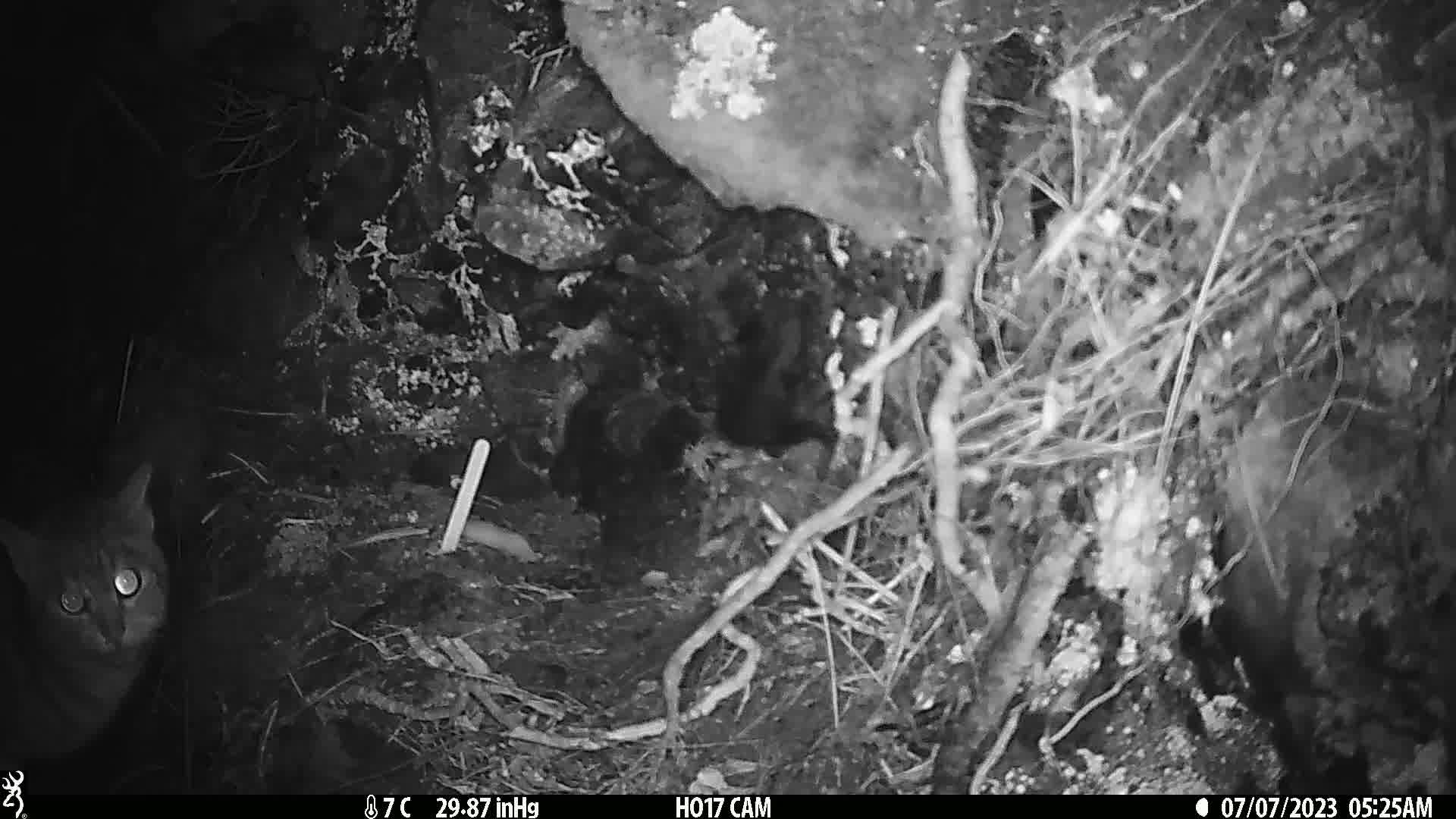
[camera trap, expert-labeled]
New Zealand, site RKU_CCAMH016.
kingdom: Animalia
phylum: Chordata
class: Mammalia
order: Carnivora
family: Felidae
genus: Felis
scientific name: Felis catus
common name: domestic cat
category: cat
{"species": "cat (domestic cat) (Felis catus)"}